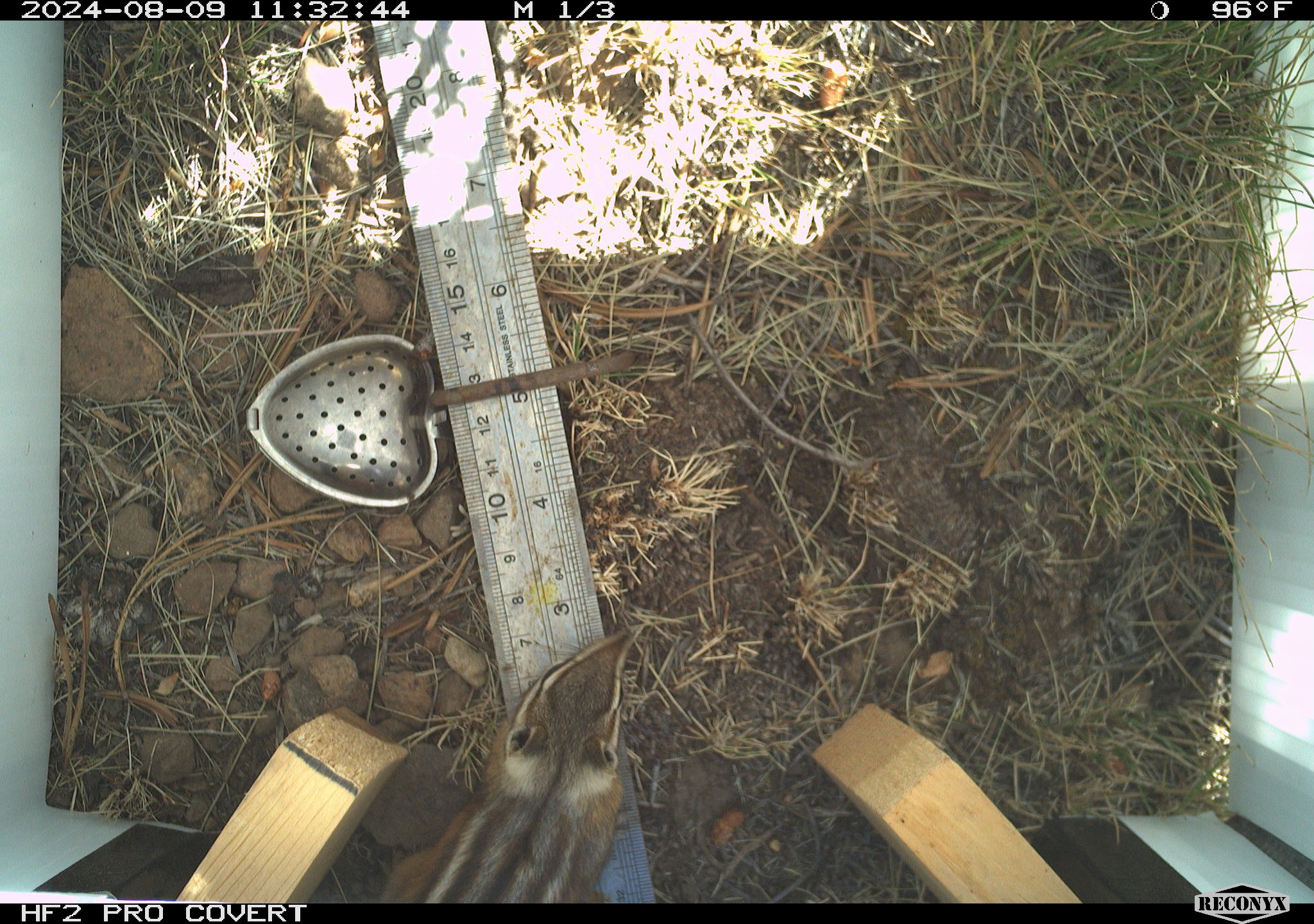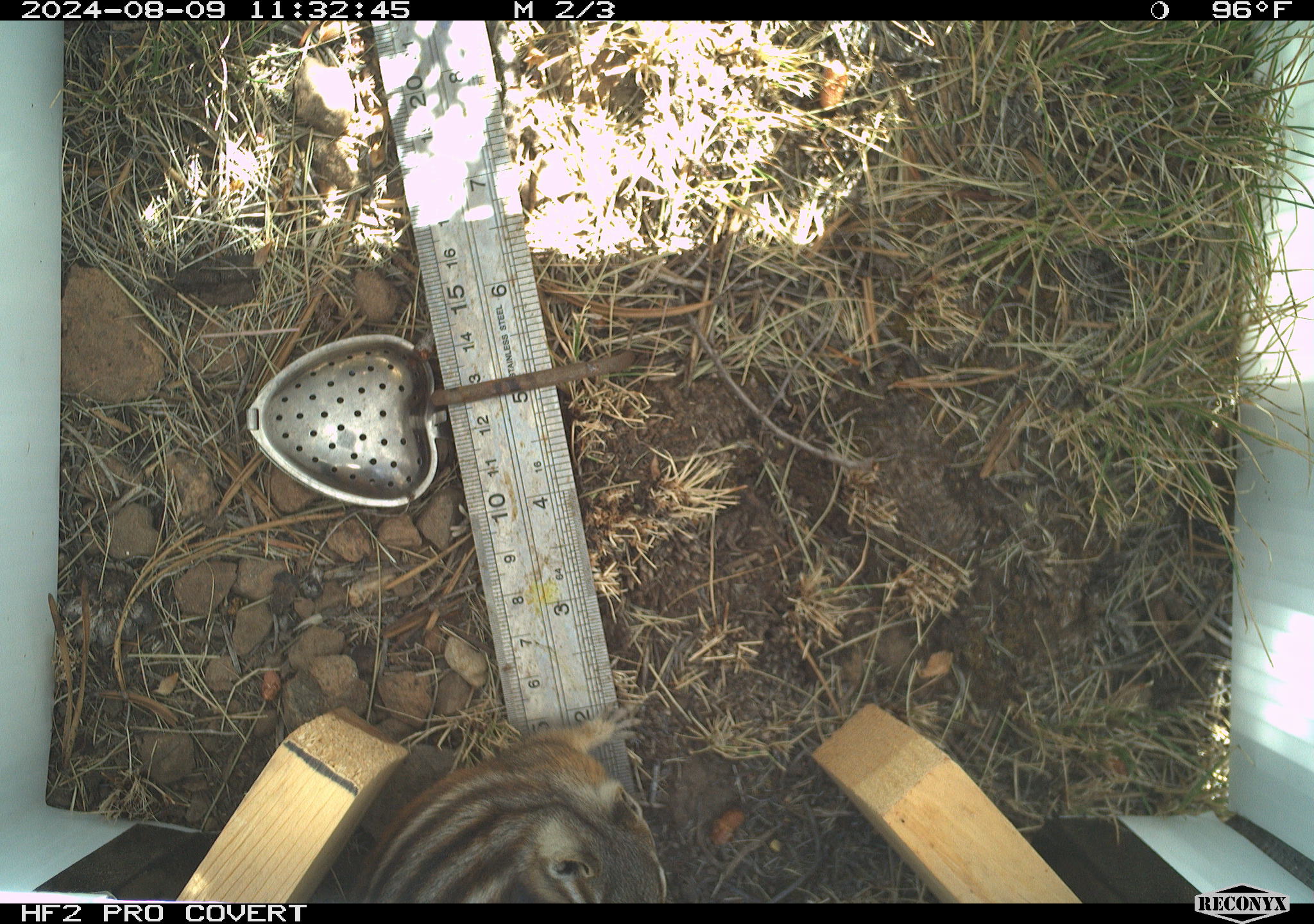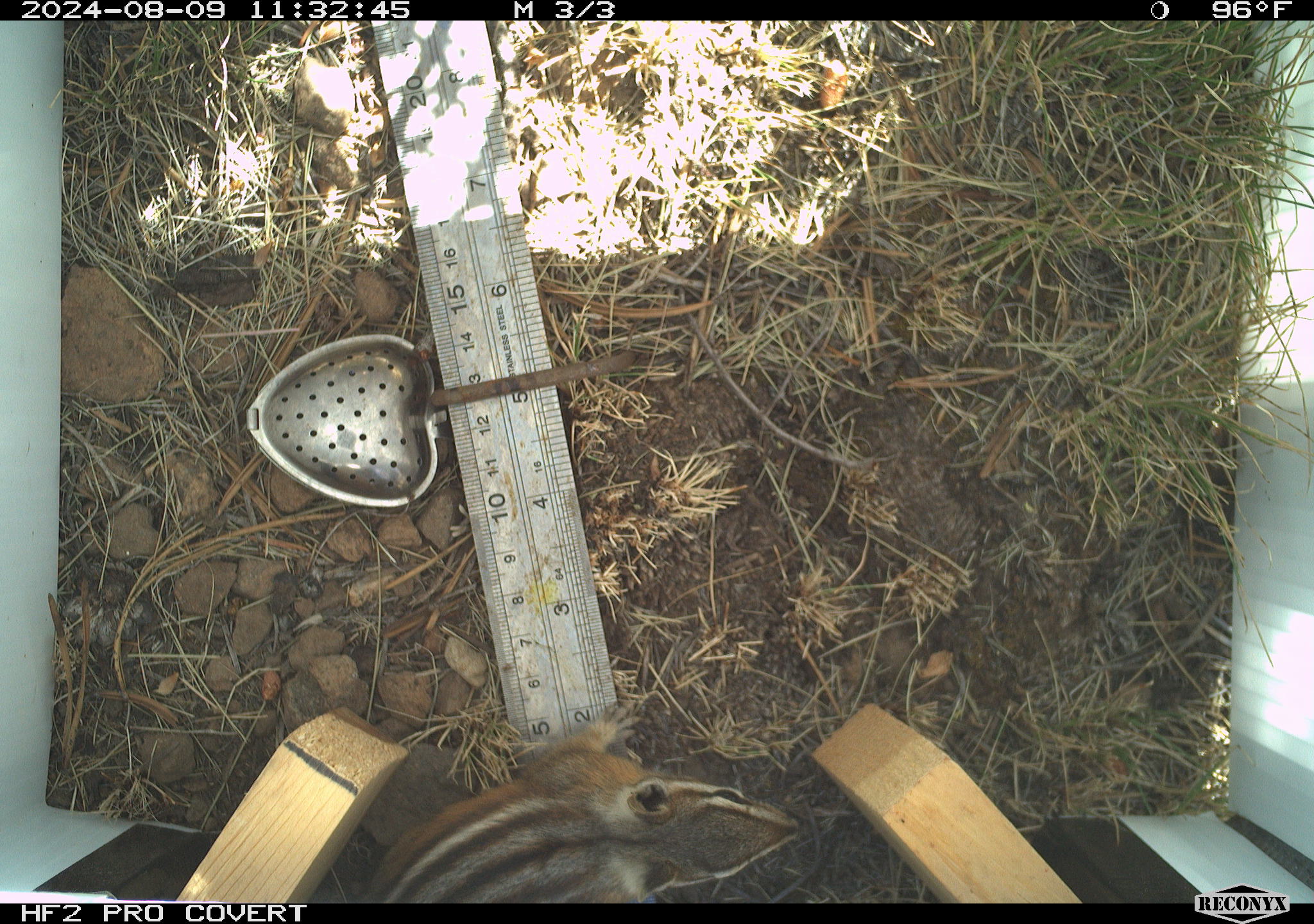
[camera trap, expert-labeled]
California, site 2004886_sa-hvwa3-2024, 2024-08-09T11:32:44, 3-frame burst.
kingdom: Animalia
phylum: Chordata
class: Mammalia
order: Rodentia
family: Sciuridae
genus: Neotamias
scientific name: Neotamias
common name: western chipmunks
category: neotamias species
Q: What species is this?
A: Neotamias species (western chipmunks) (Neotamias).